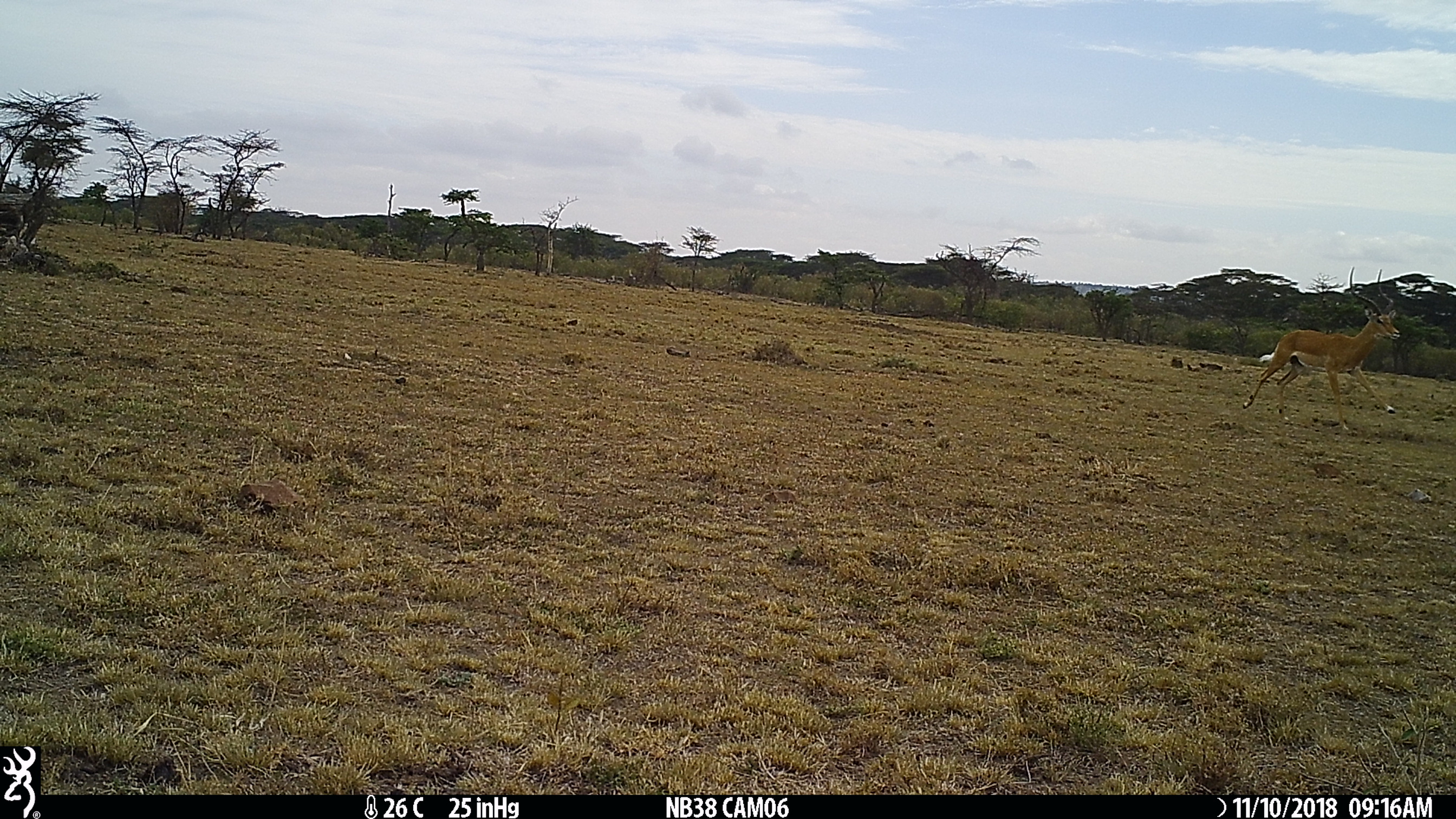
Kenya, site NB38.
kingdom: Animalia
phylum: Chordata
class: Mammalia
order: Artiodactyla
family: Bovidae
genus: Aepyceros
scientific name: Aepyceros melampus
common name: impala